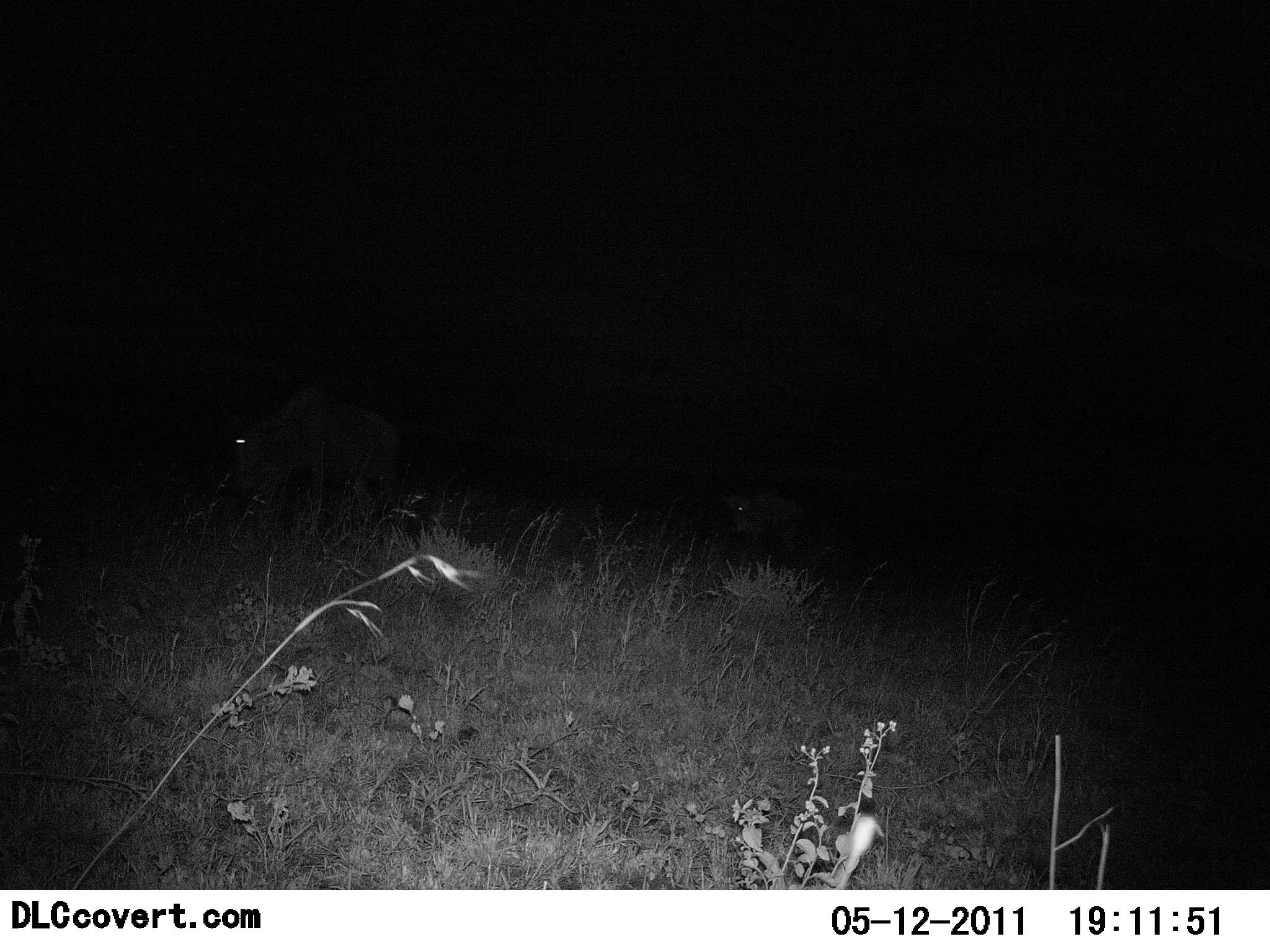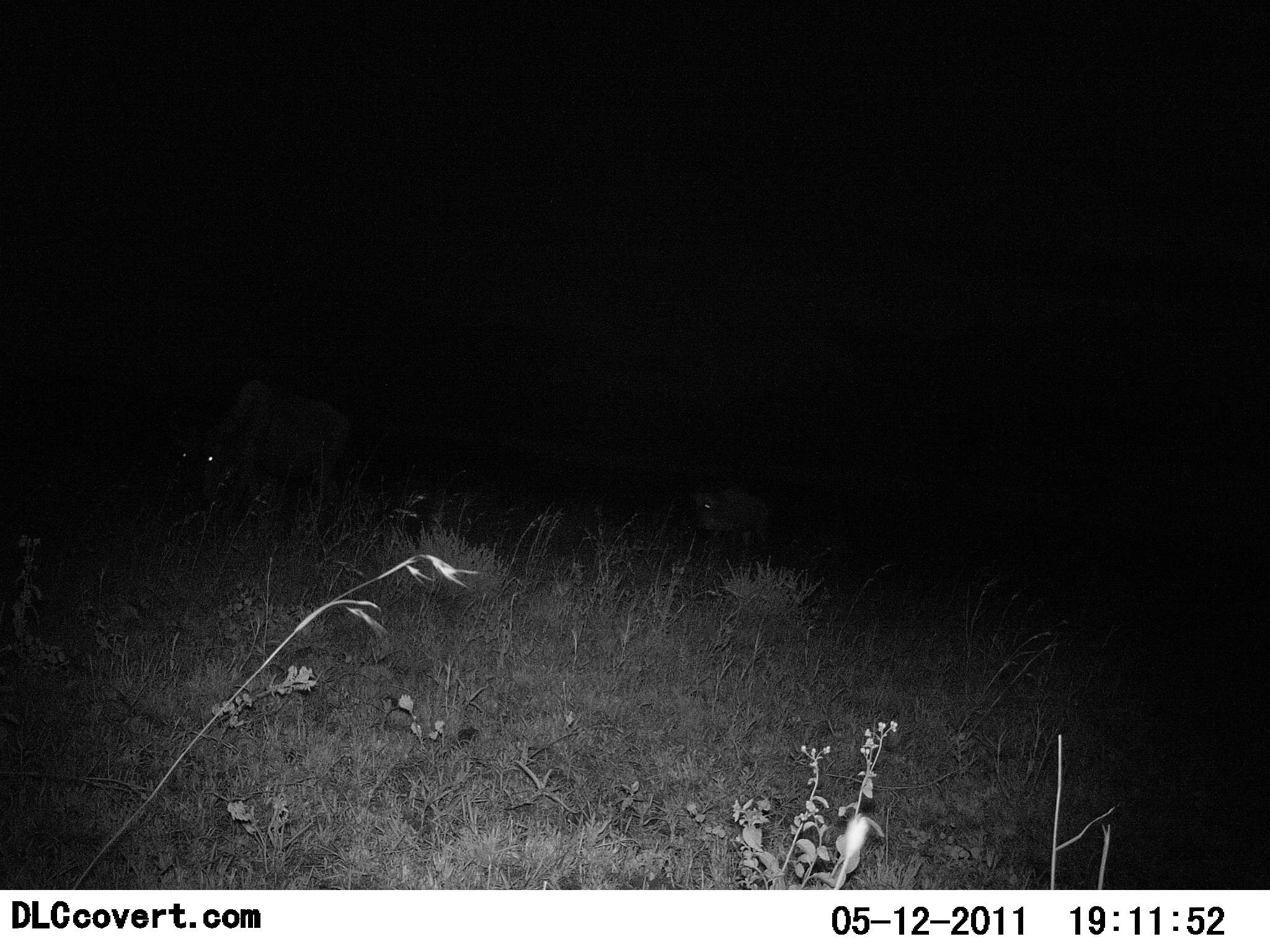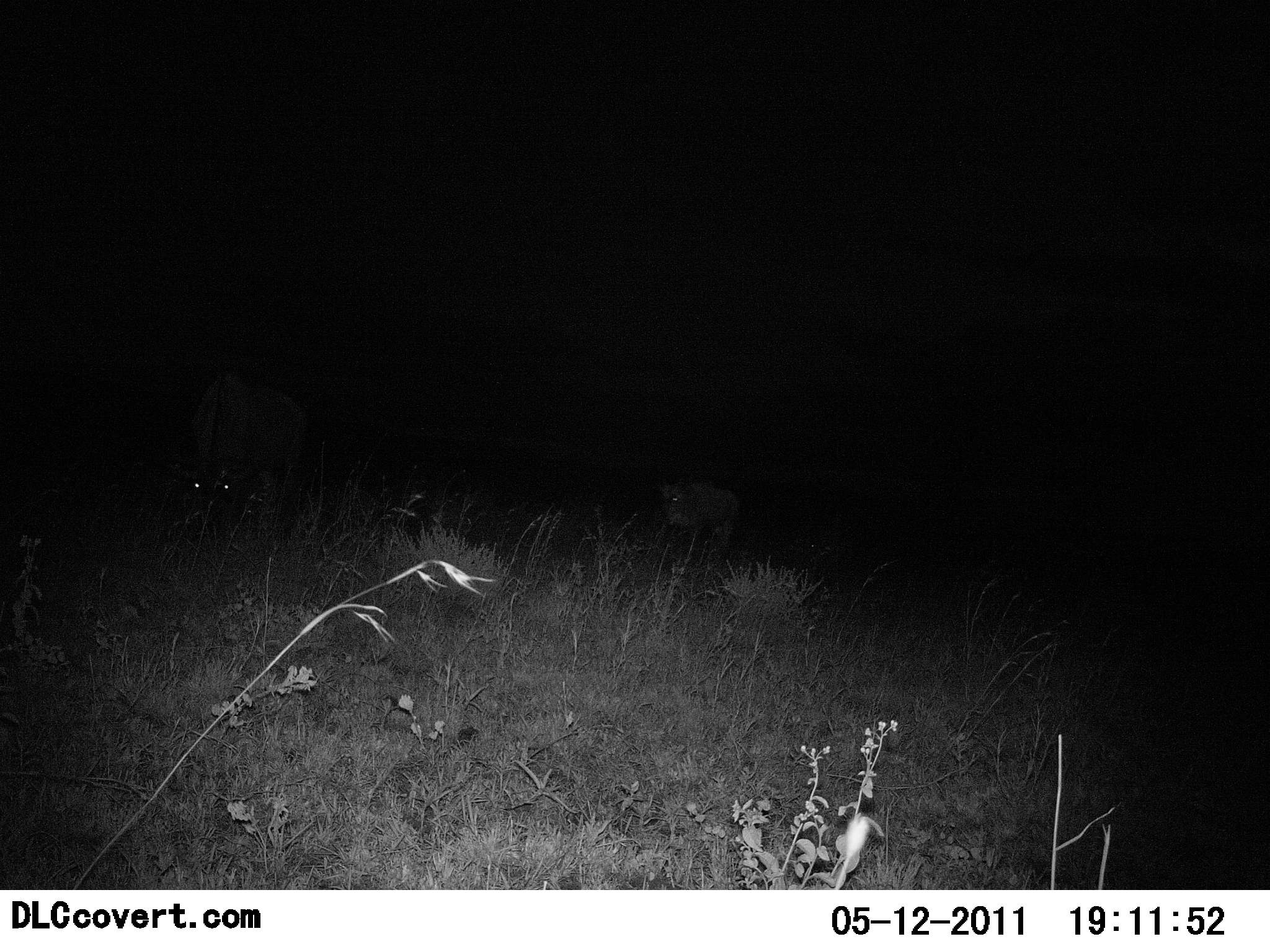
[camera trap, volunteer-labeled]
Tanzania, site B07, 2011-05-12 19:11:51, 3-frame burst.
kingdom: Animalia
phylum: Chordata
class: Mammalia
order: Artiodactyla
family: Bovidae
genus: Connochaetes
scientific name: Connochaetes taurinus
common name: blue wildebeest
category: wildebeest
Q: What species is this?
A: Wildebeest (blue wildebeest) (Connochaetes taurinus).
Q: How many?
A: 2.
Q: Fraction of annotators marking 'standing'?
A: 11%.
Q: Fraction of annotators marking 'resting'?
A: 0%.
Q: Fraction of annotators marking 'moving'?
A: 78%.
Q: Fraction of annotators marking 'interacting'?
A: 0%.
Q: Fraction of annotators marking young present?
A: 0%.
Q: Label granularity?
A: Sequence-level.